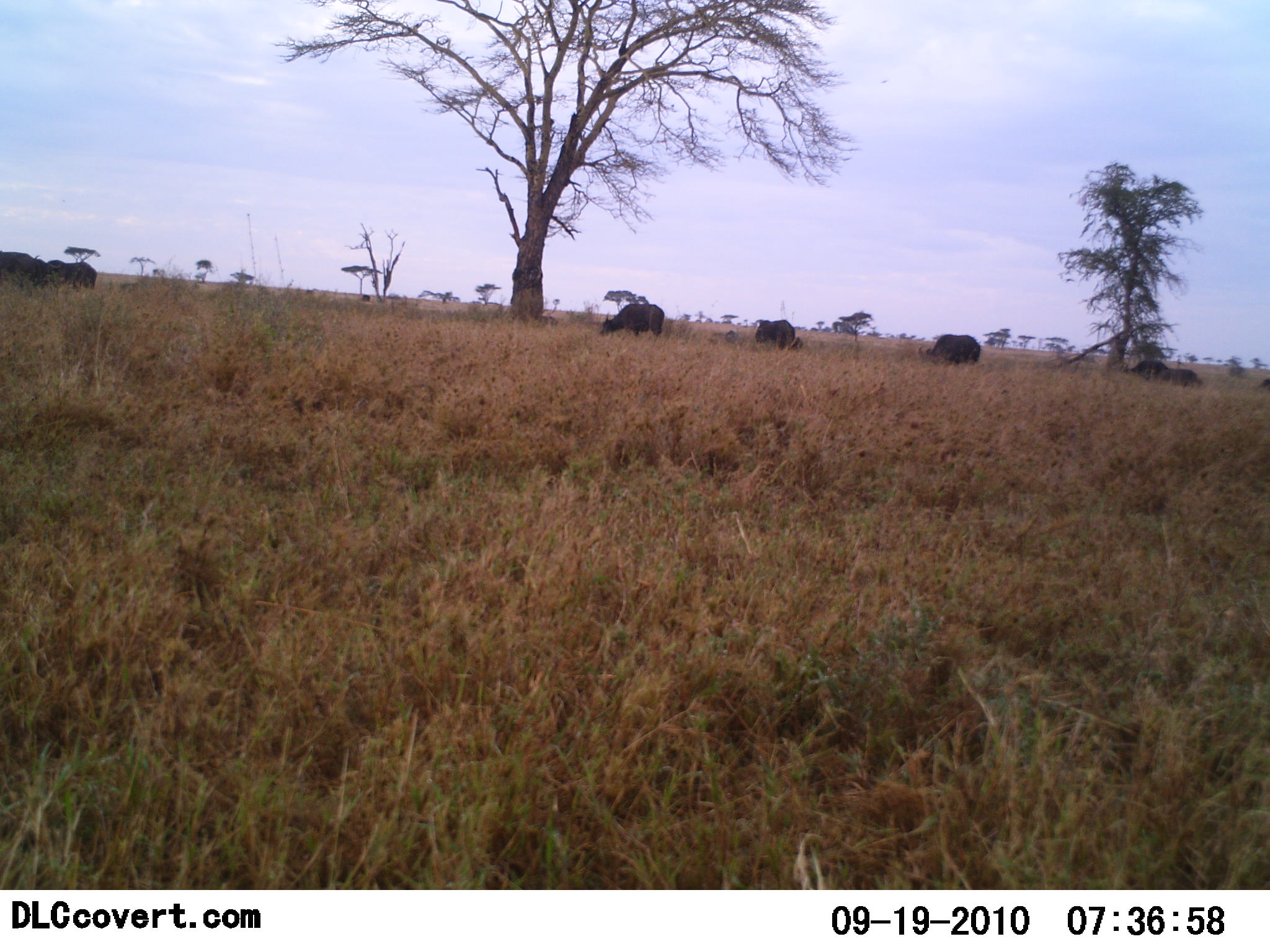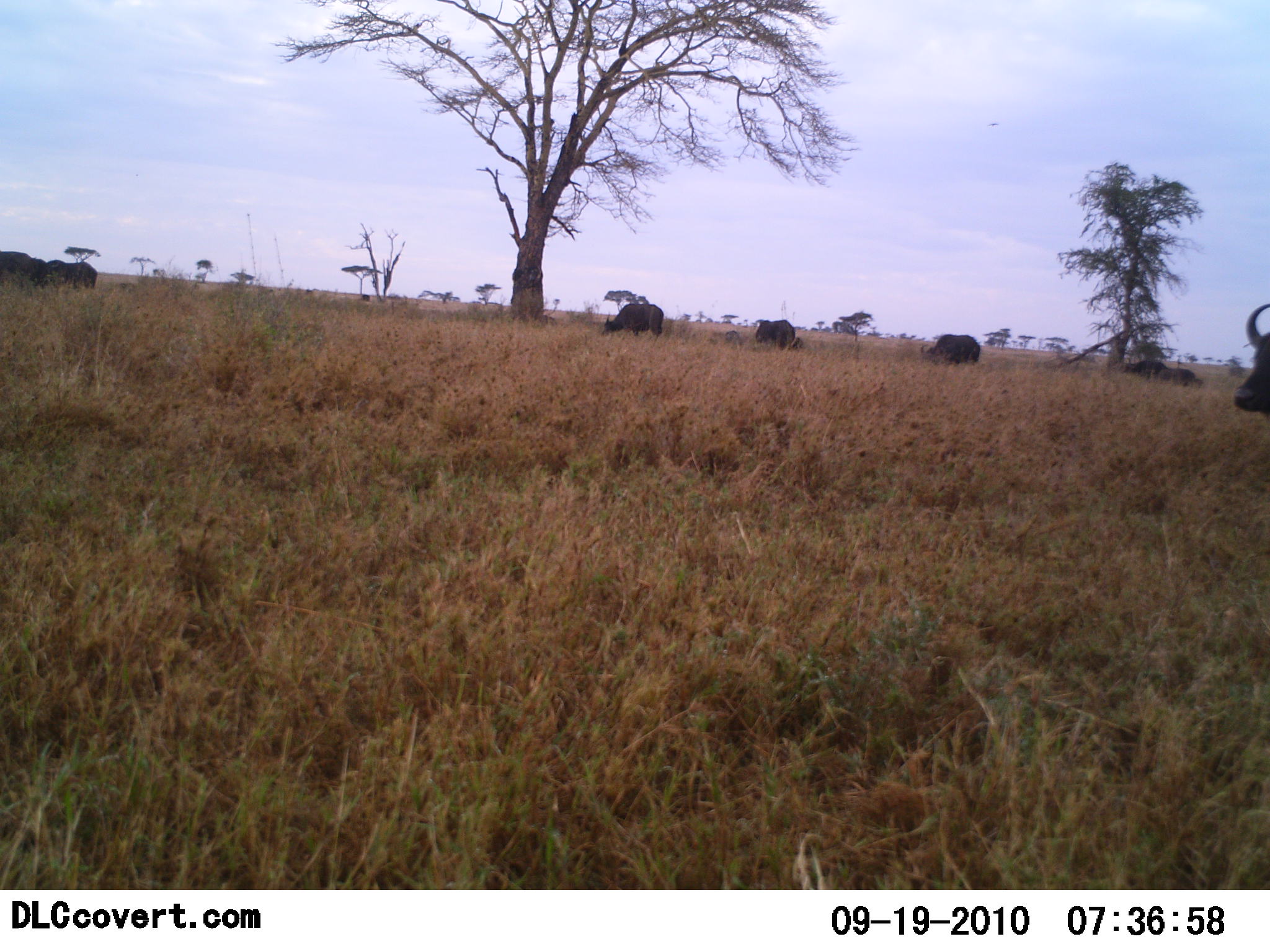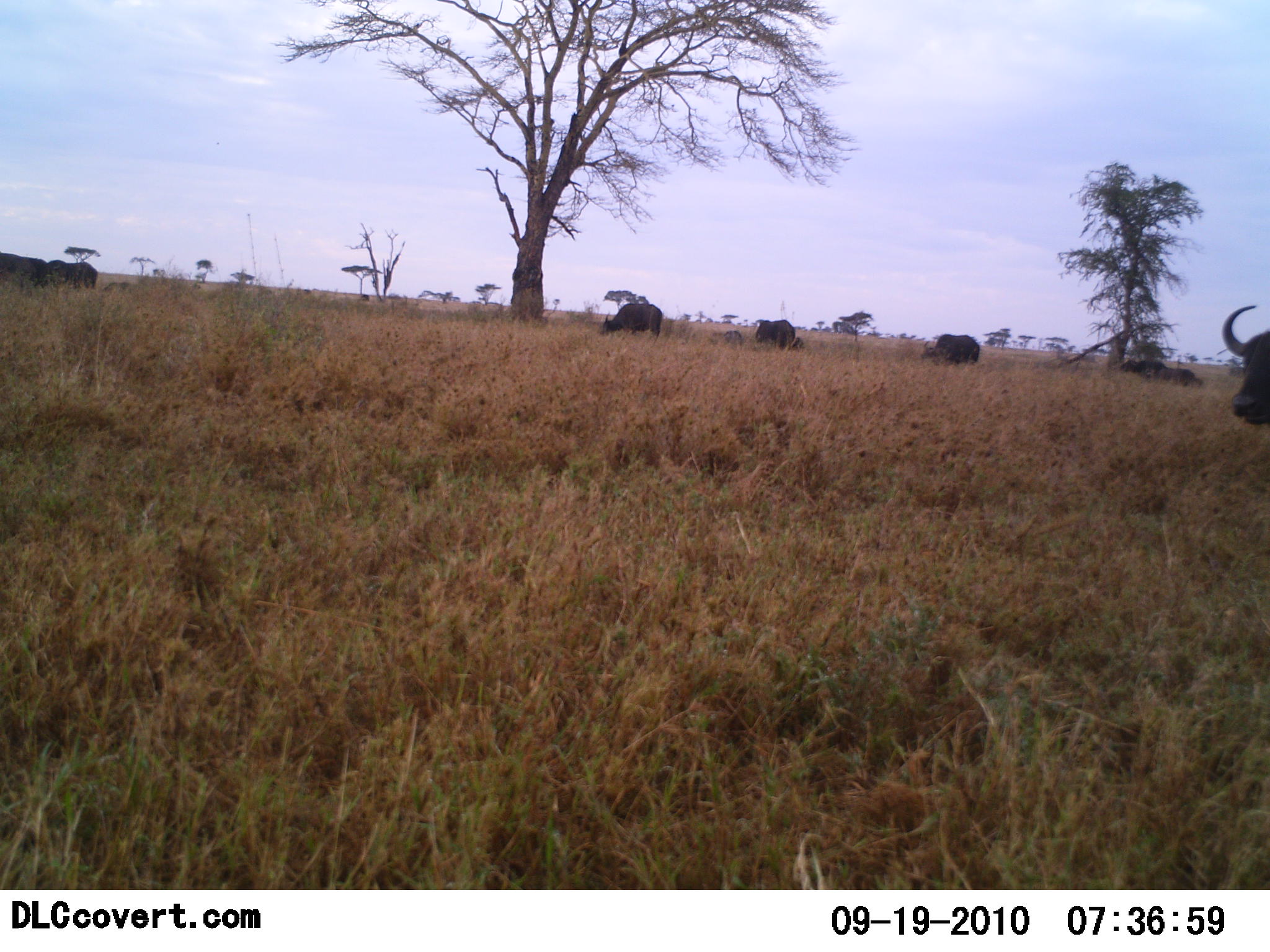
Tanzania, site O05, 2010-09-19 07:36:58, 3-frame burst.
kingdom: Animalia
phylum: Chordata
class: Mammalia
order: Artiodactyla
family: Bovidae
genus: Syncerus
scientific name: Syncerus caffer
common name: cape buffalo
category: buffalo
Buffalo (cape buffalo) (Syncerus caffer), count 6. Behavior (volunteer vote fractions): standing 54%, resting 23%, moving 38%, interacting 0%. Young present (vote fraction): 0%. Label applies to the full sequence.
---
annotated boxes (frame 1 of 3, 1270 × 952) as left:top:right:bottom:
animal: 0:250:63:292; 598:302:666:340; 917:334:981:366; 44:258:98:291; 754:319:797:351; 1123:360:1170:380; 1156:368:1203:388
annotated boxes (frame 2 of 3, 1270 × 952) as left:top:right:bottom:
animal: 1231:302:1270:415; 601:302:664:338; 919:333:982:365; 31:260:98:289; 753:318:797:351; 0:251:45:281; 1147:367:1205:387; 1121:360:1169:377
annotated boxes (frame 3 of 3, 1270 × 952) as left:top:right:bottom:
animal: 1222:305:1270:425; 600:302:663:341; 920:333:980:365; 39:259:99:290; 754:318:797:350; 0:253:48:281; 1146:367:1203:386; 1119:358:1167:376